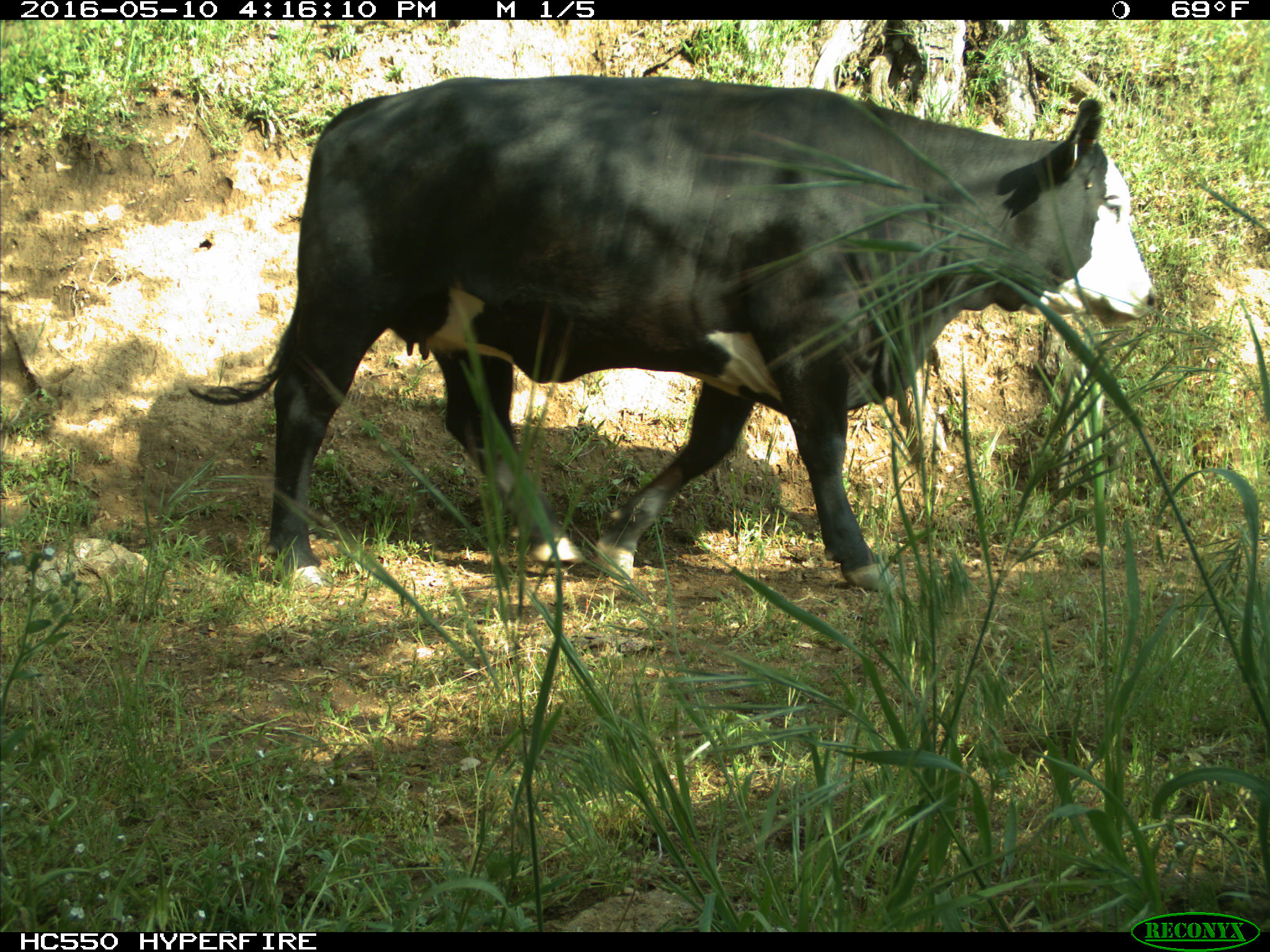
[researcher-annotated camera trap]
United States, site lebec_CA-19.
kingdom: Animalia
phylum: Chordata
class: Mammalia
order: Artiodactyla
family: Bovidae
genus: Bos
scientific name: Bos taurus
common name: domestic cow